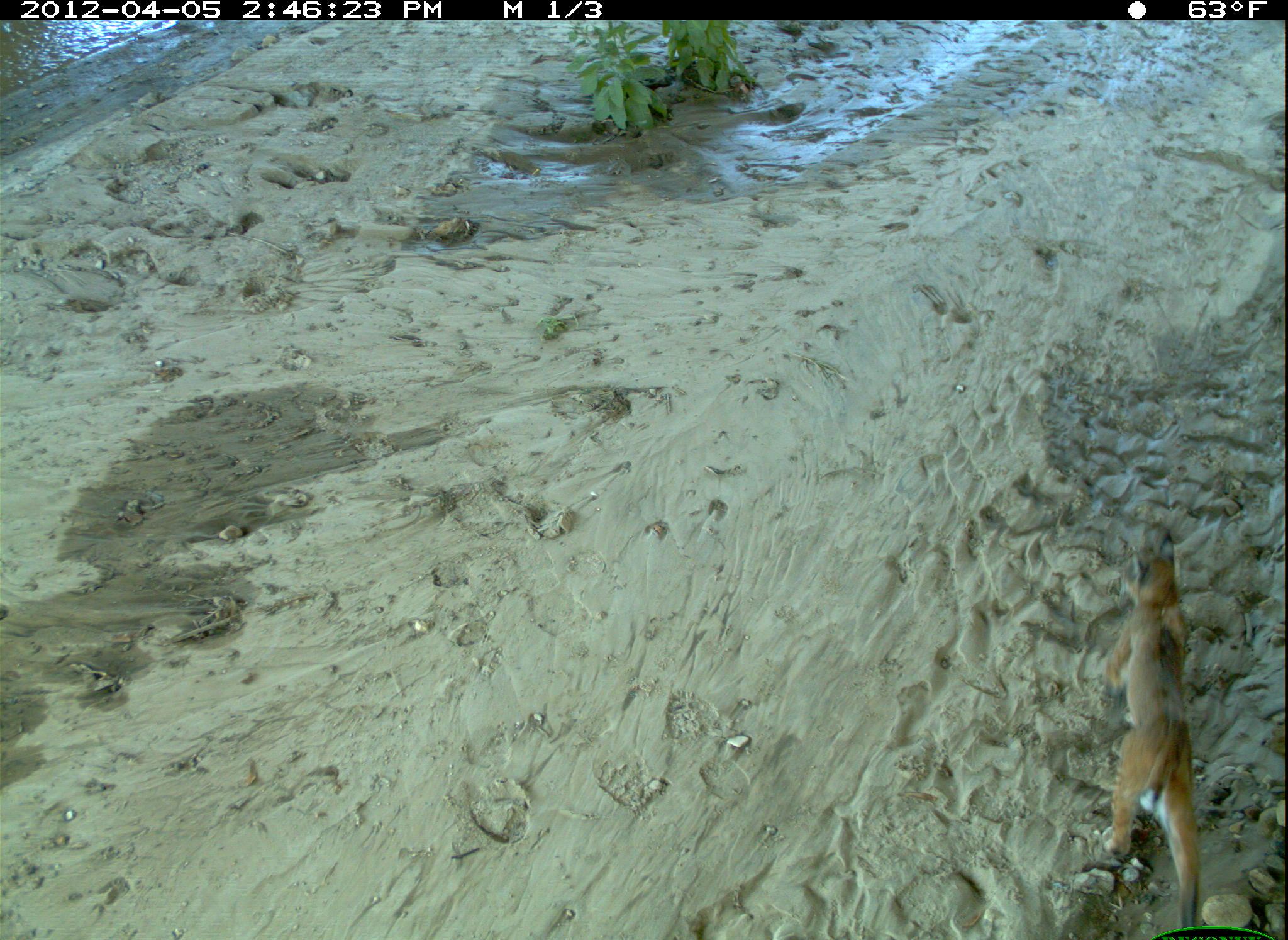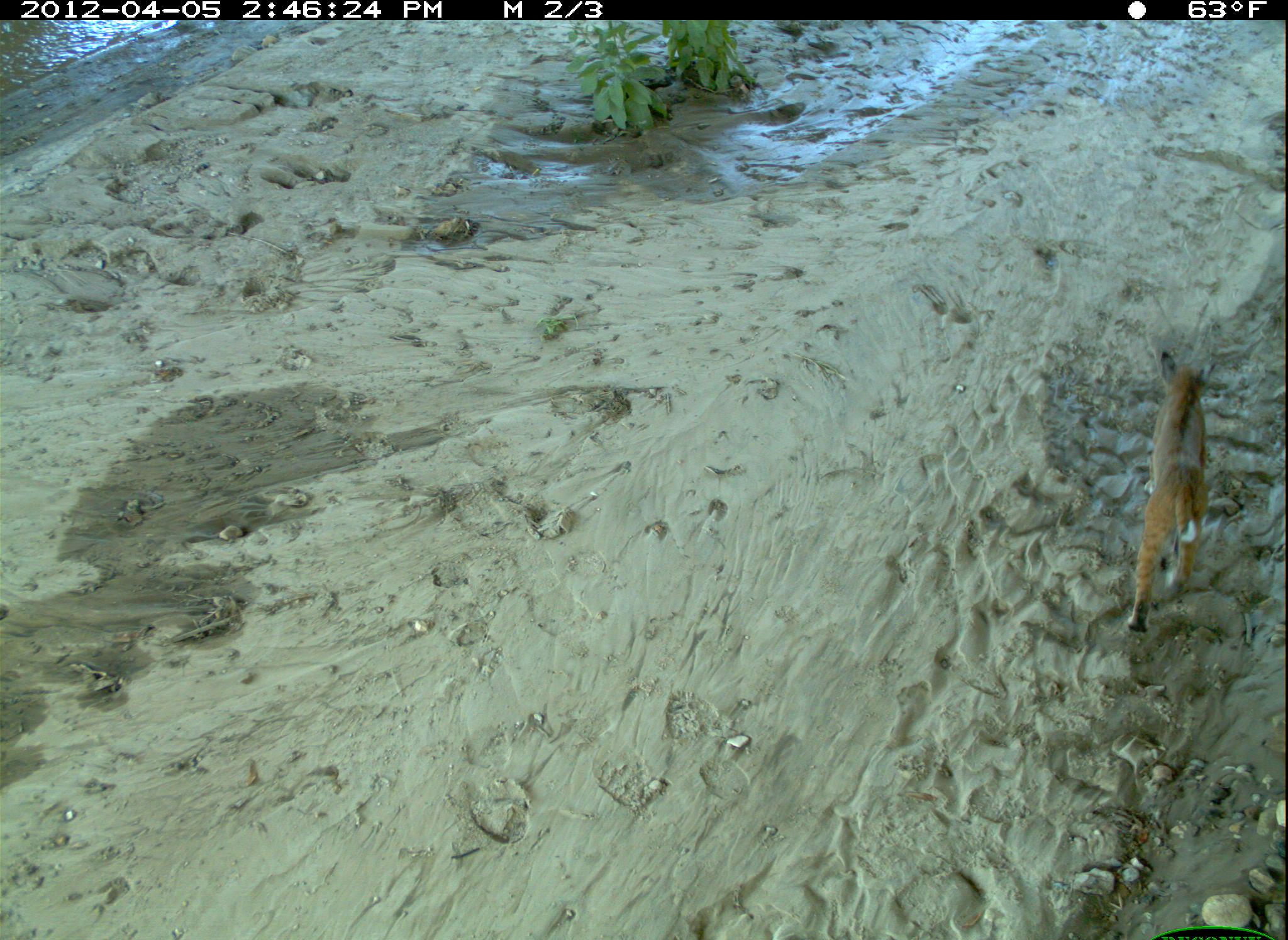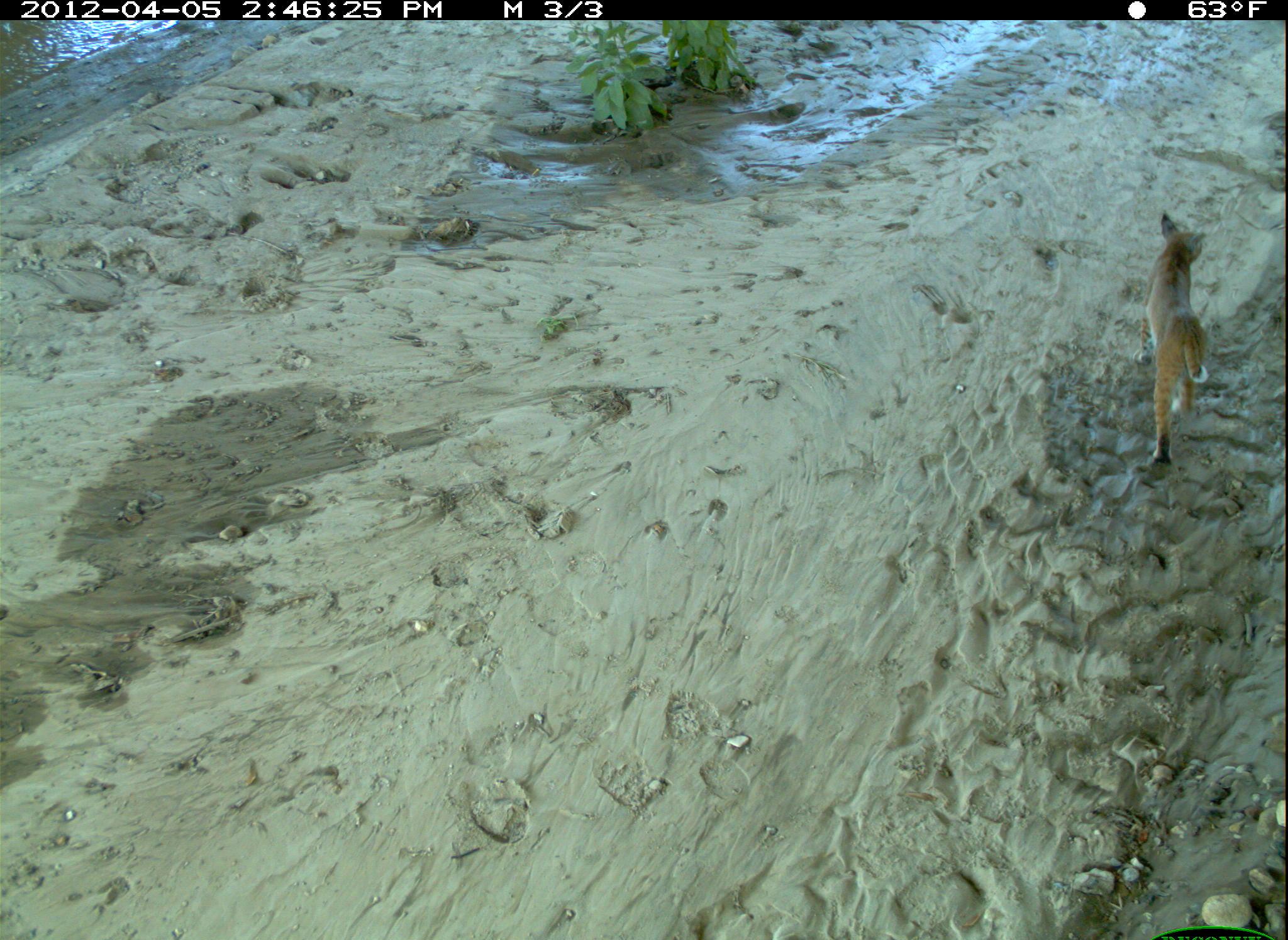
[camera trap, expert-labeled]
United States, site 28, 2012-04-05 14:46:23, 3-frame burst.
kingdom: Animalia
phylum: Chordata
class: Mammalia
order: Carnivora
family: Felidae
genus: Lynx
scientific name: Lynx rufus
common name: bobcat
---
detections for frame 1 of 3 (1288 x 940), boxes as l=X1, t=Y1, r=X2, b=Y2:
bobcat: l=1088, t=530, r=1238, b=926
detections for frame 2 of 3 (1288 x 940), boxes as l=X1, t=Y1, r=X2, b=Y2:
bobcat: l=1106, t=341, r=1243, b=641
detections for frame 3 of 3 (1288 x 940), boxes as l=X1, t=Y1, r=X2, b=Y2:
bobcat: l=1130, t=203, r=1225, b=477